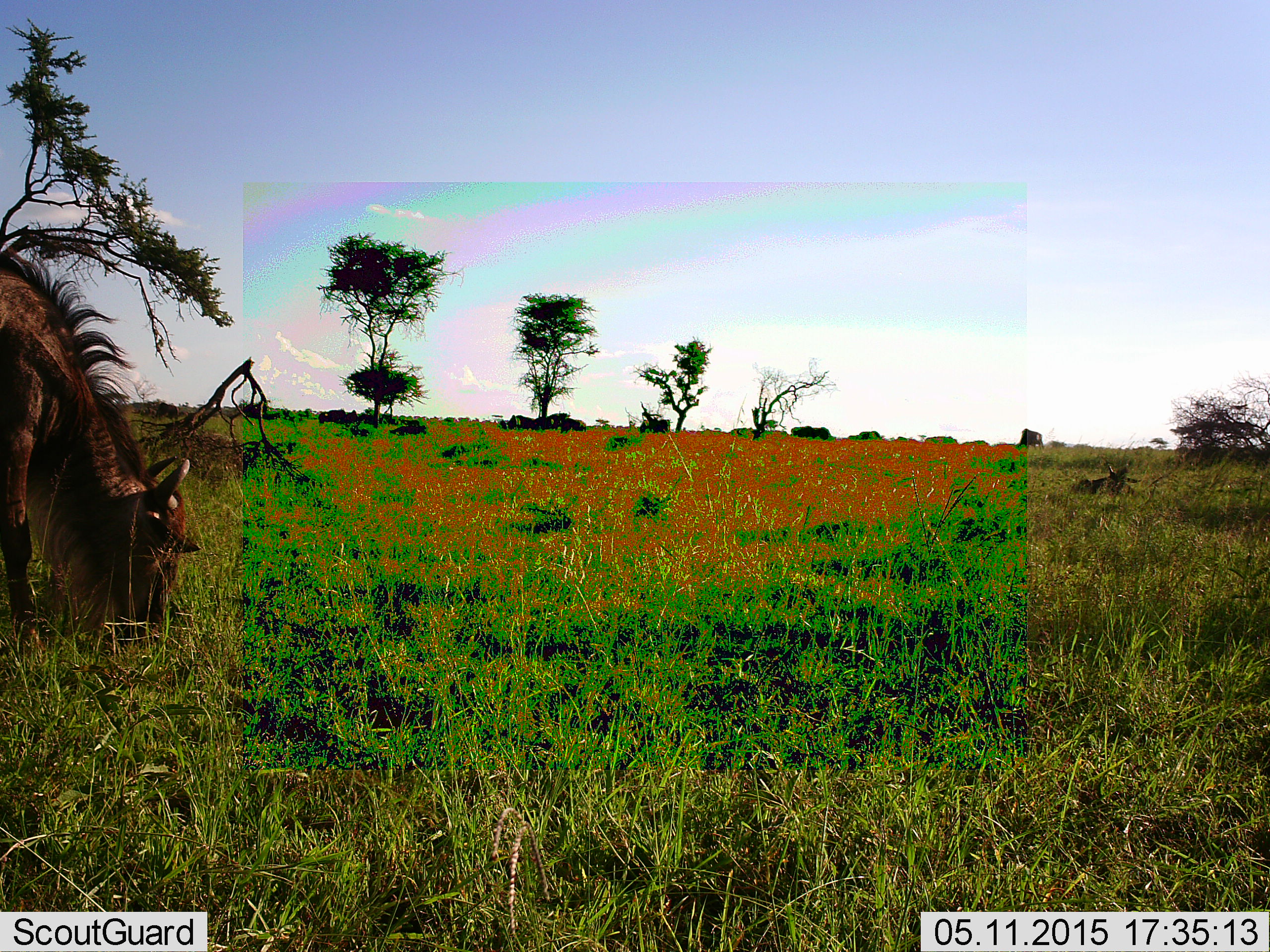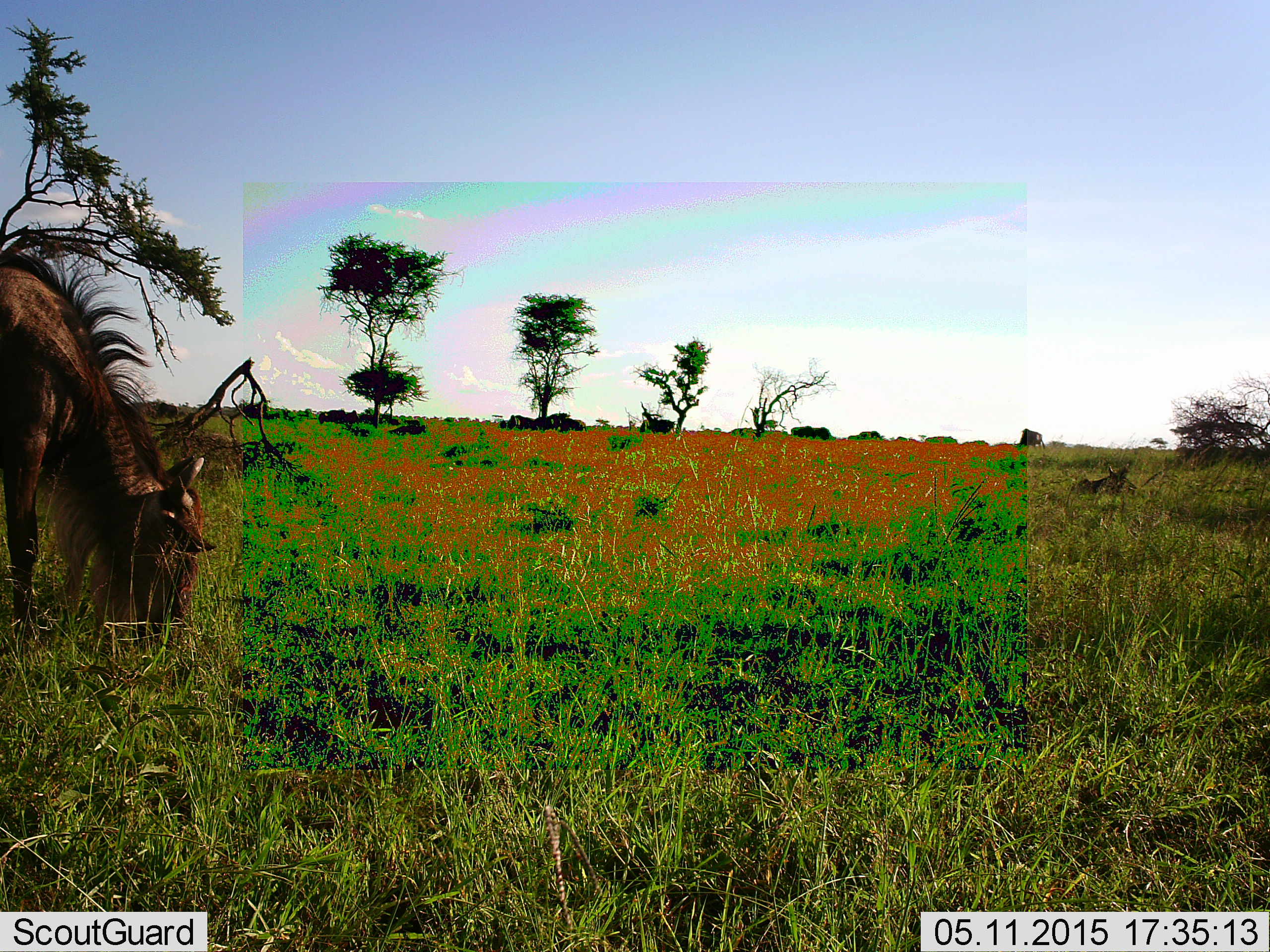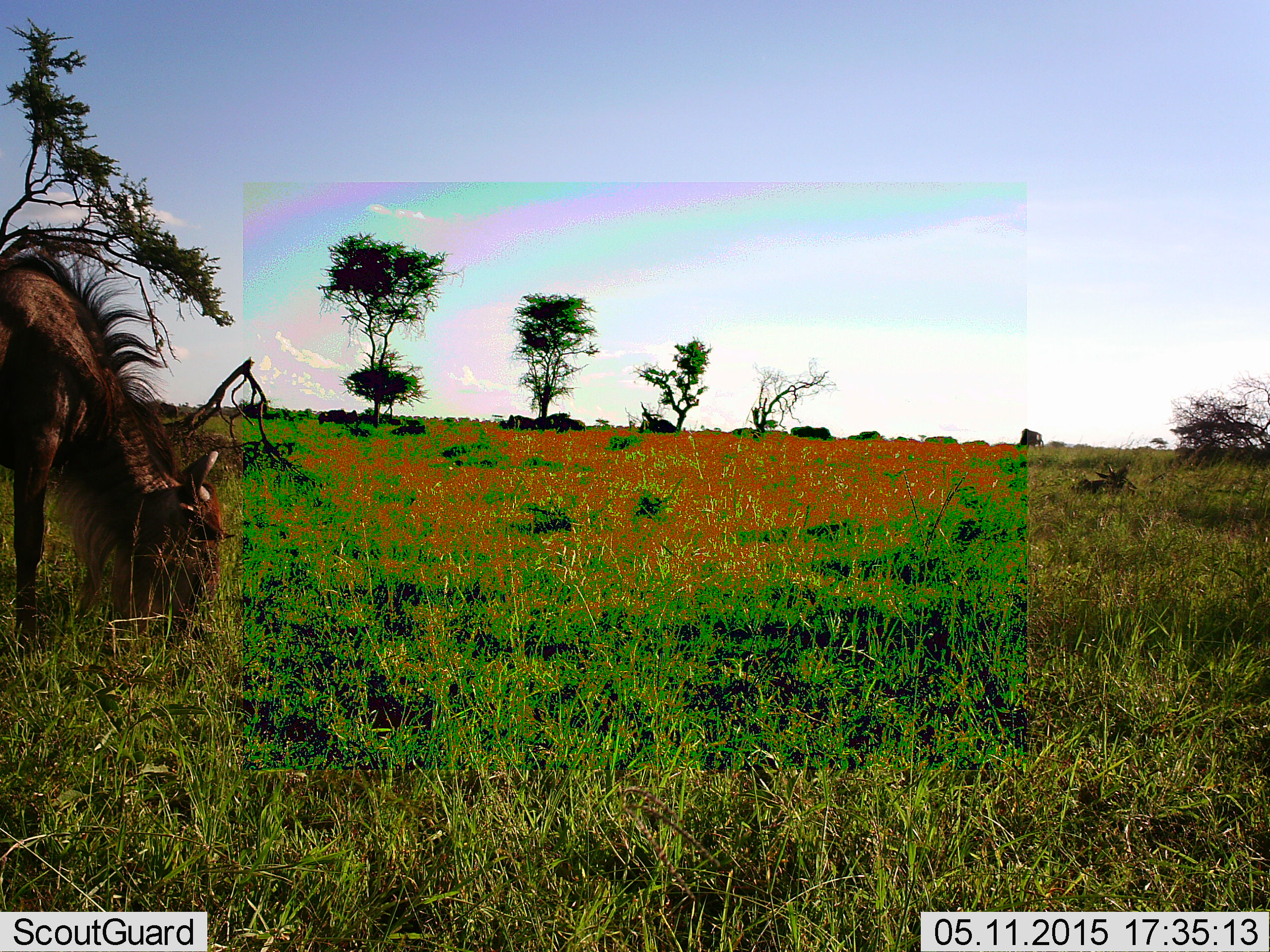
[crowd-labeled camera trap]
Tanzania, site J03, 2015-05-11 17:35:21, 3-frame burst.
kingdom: Animalia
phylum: Chordata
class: Mammalia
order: Artiodactyla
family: Bovidae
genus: Connochaetes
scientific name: Connochaetes taurinus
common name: blue wildebeest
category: wildebeest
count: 1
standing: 10%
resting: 10%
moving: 20%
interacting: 0%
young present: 0%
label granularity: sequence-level